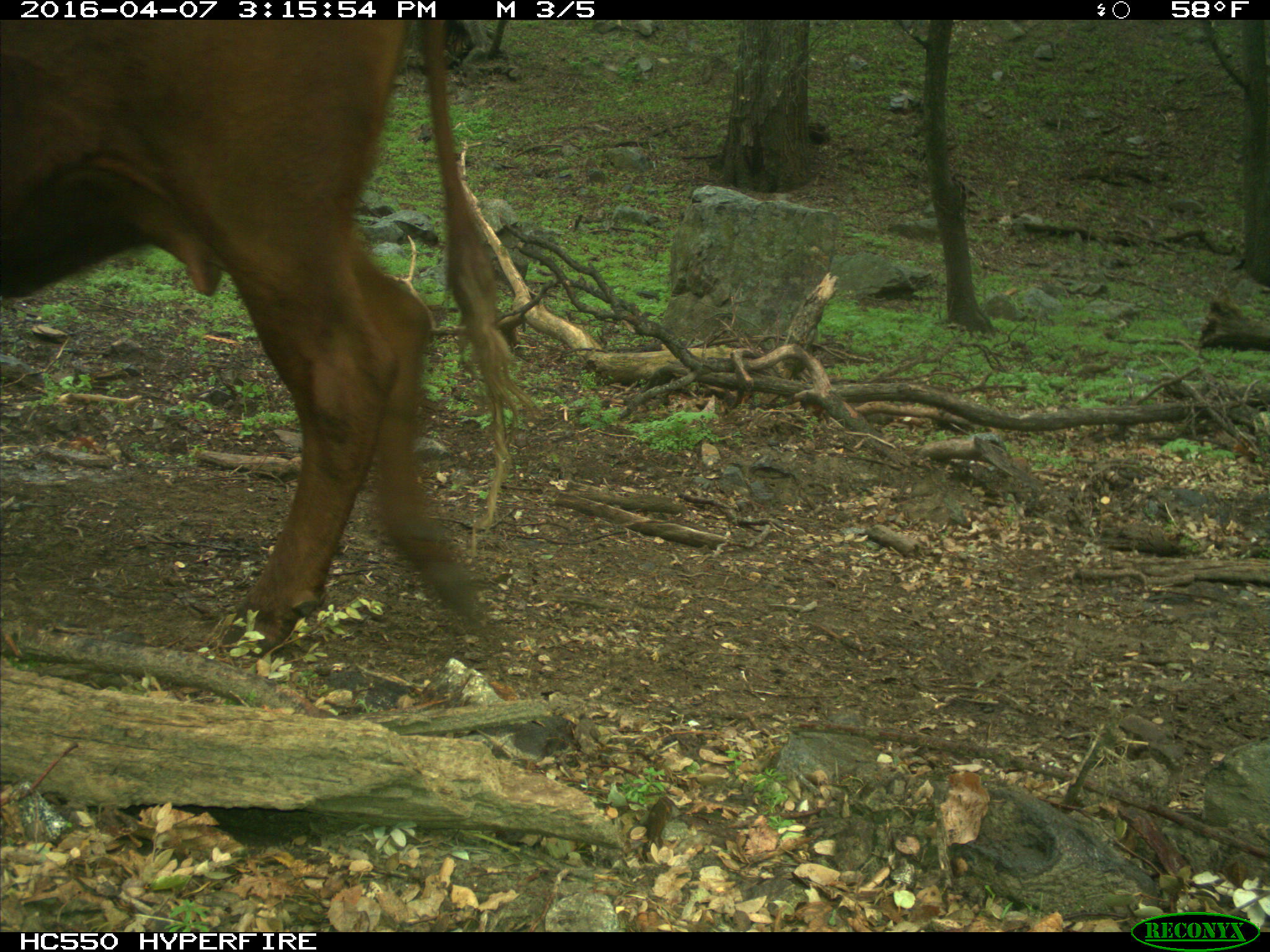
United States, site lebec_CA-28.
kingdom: Animalia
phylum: Chordata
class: Mammalia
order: Artiodactyla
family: Bovidae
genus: Bos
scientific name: Bos taurus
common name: domestic cow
Bos taurus (domestic cow).